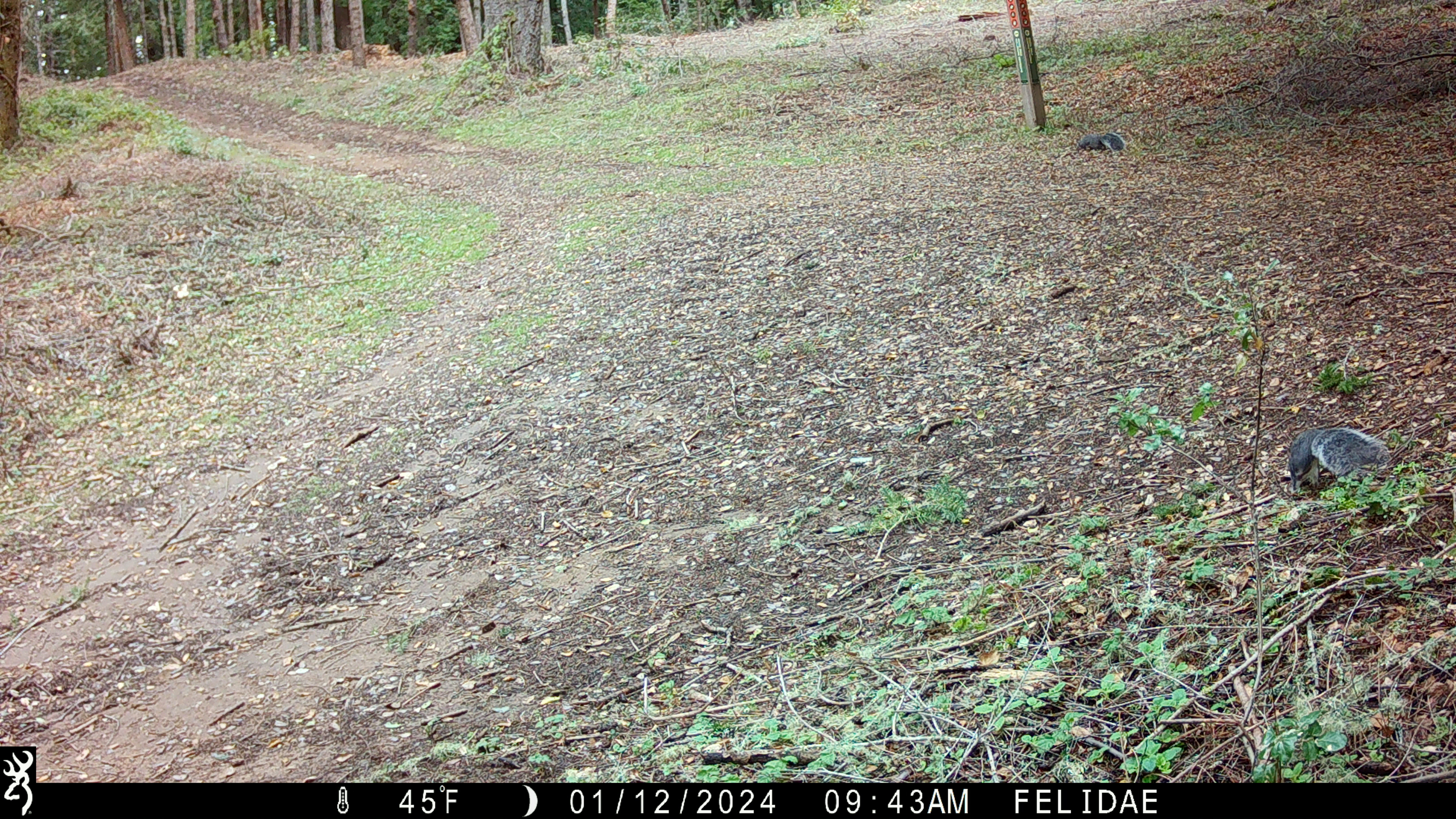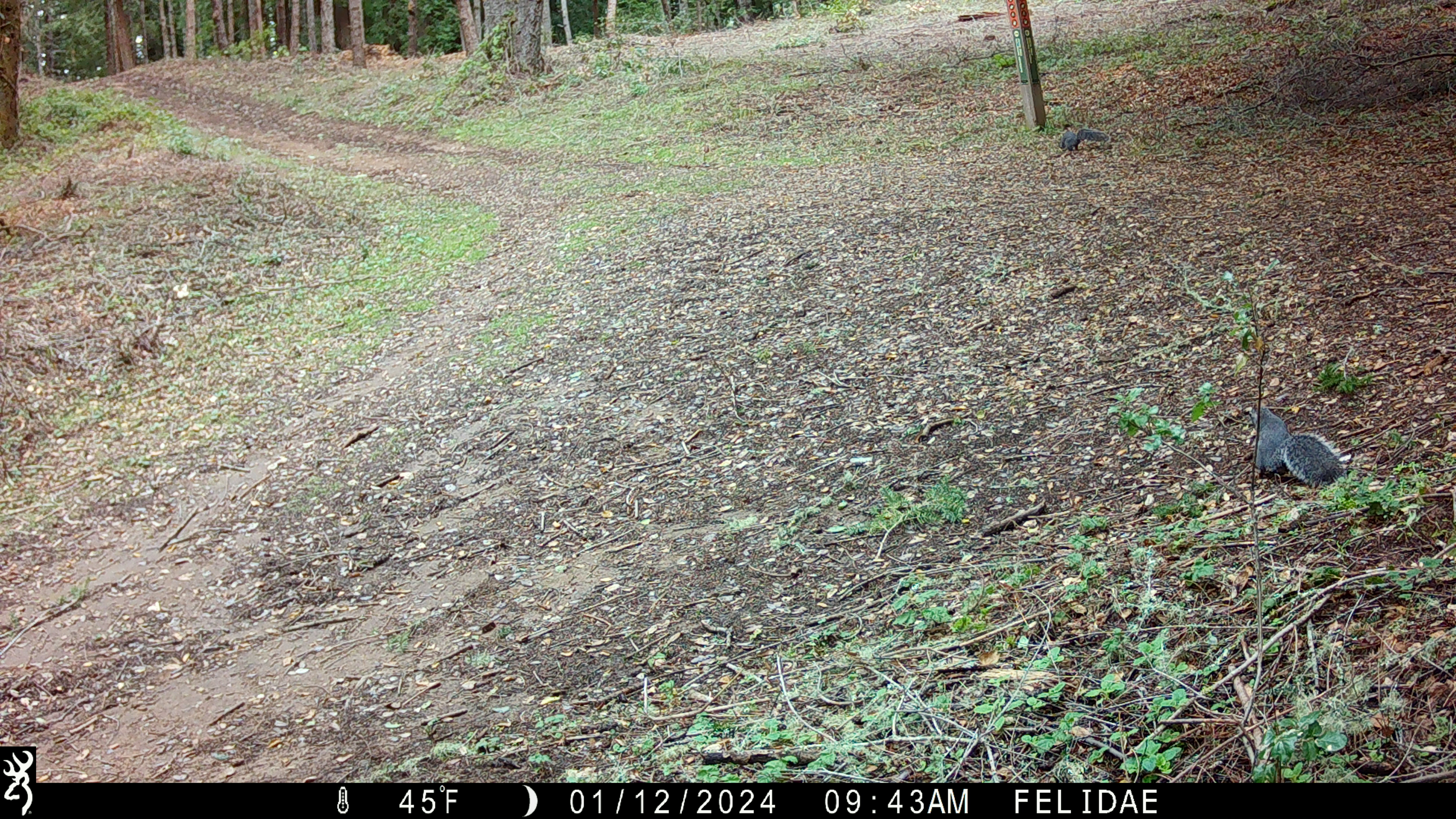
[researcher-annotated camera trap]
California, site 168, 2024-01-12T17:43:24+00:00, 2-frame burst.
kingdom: Animalia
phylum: Chordata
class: Mammalia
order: Rodentia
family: Sciuridae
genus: Sciurus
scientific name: Sciurus griseus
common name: western gray squirrel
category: western grey squirrel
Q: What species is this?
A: Western grey squirrel (western gray squirrel) (Sciurus griseus).